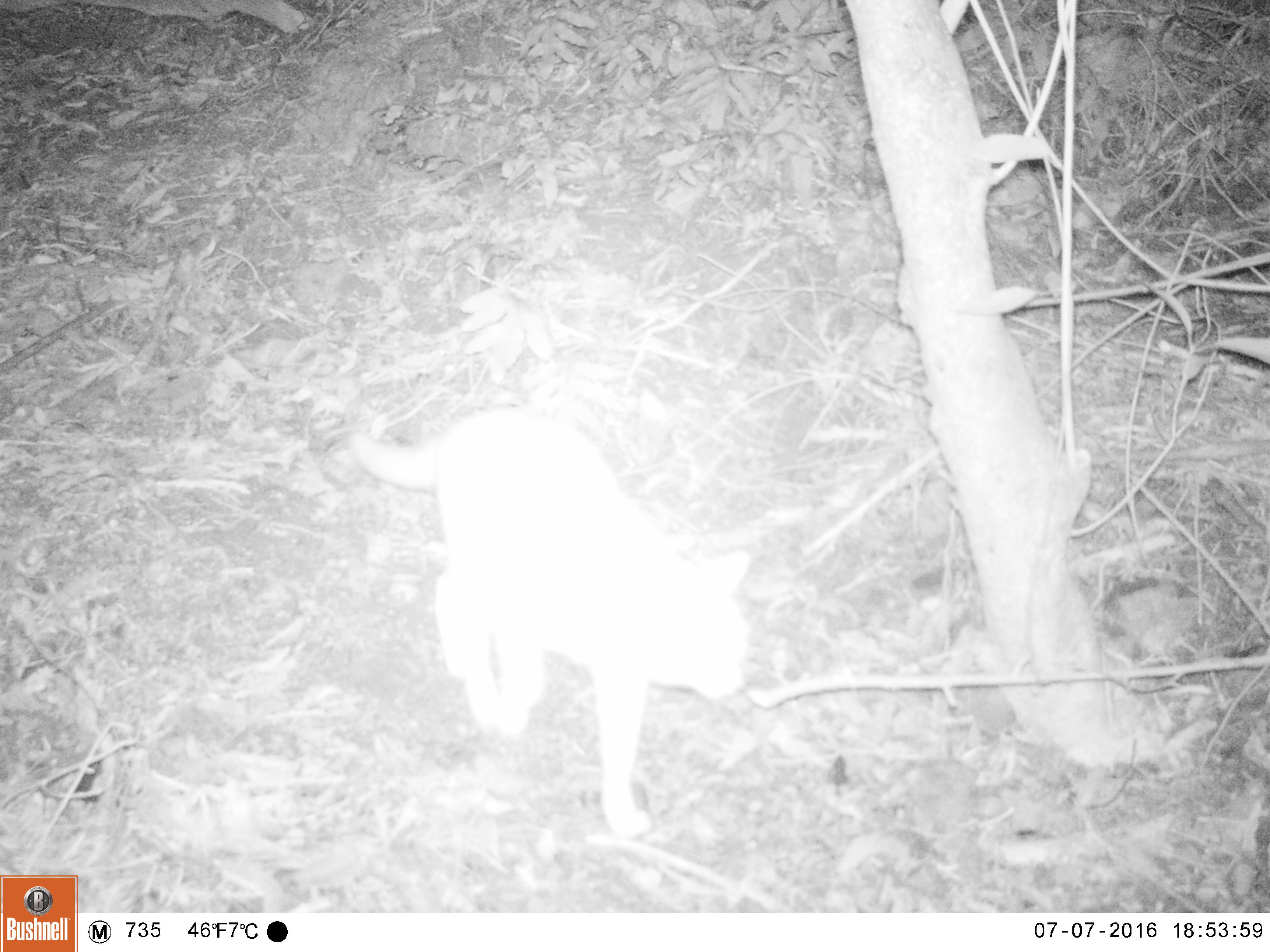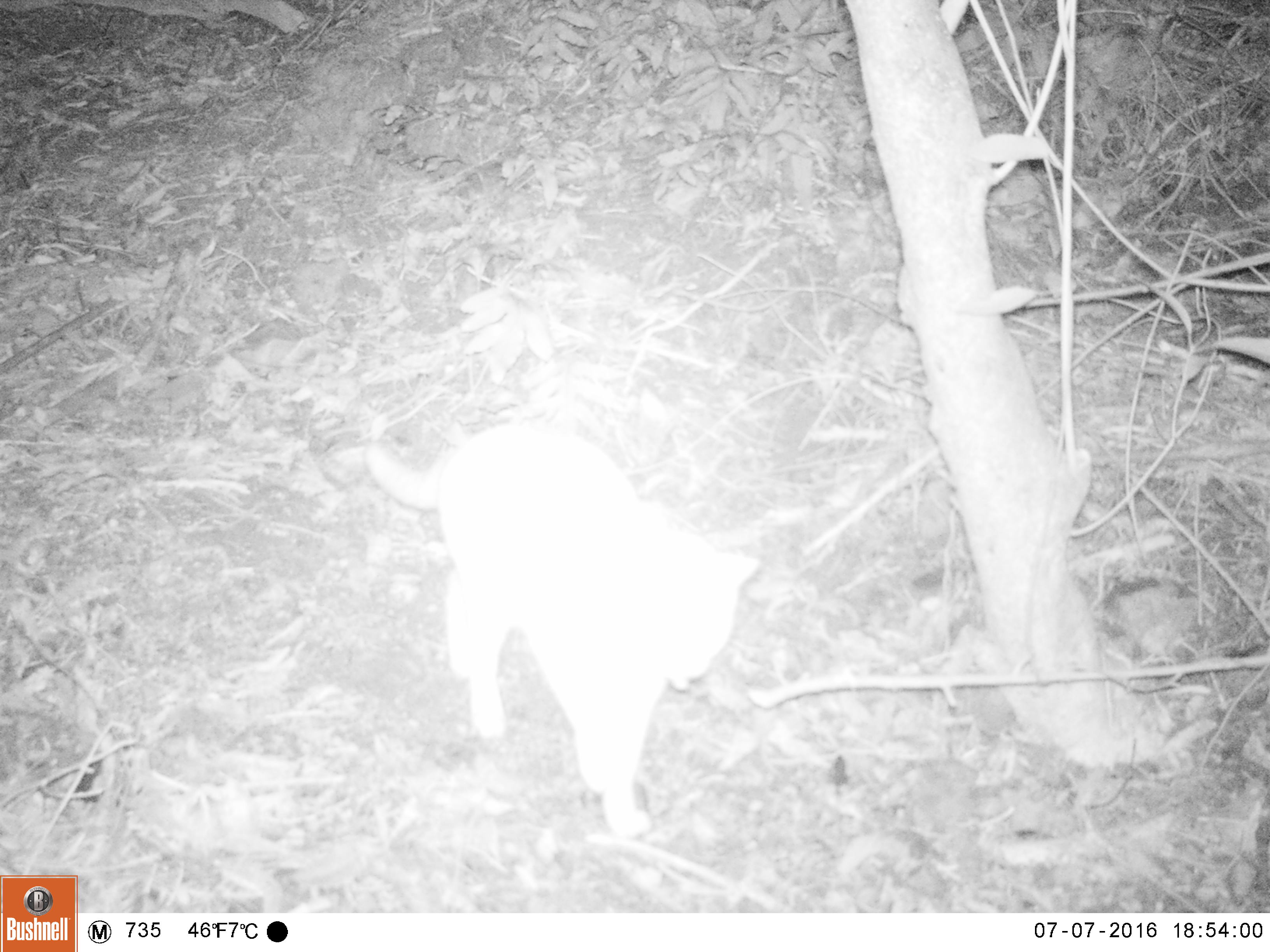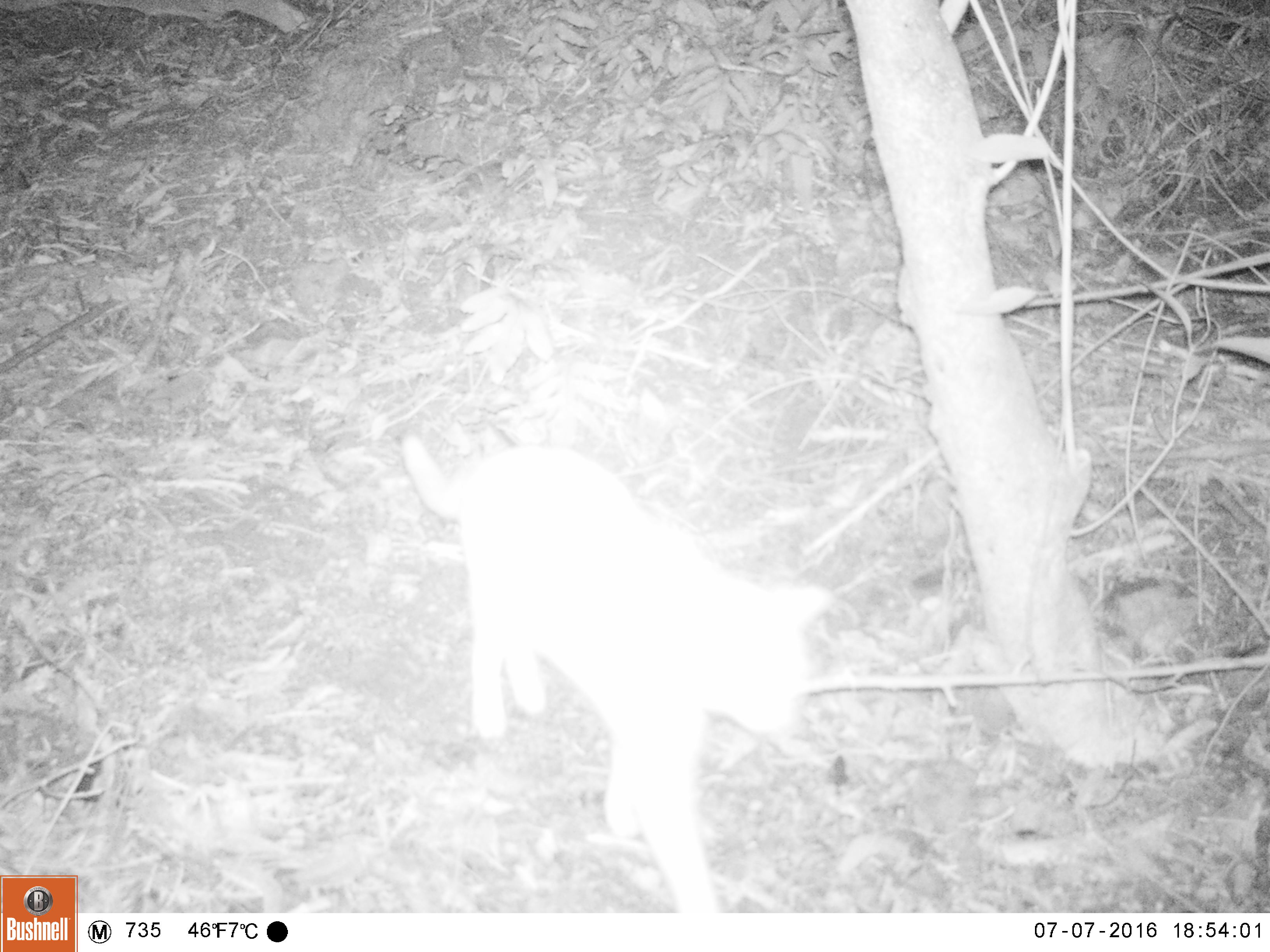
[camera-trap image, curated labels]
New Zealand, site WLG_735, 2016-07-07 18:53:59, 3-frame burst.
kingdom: Animalia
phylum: Chordata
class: Mammalia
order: Carnivora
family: Felidae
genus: Felis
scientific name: Felis catus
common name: domestic cat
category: cat